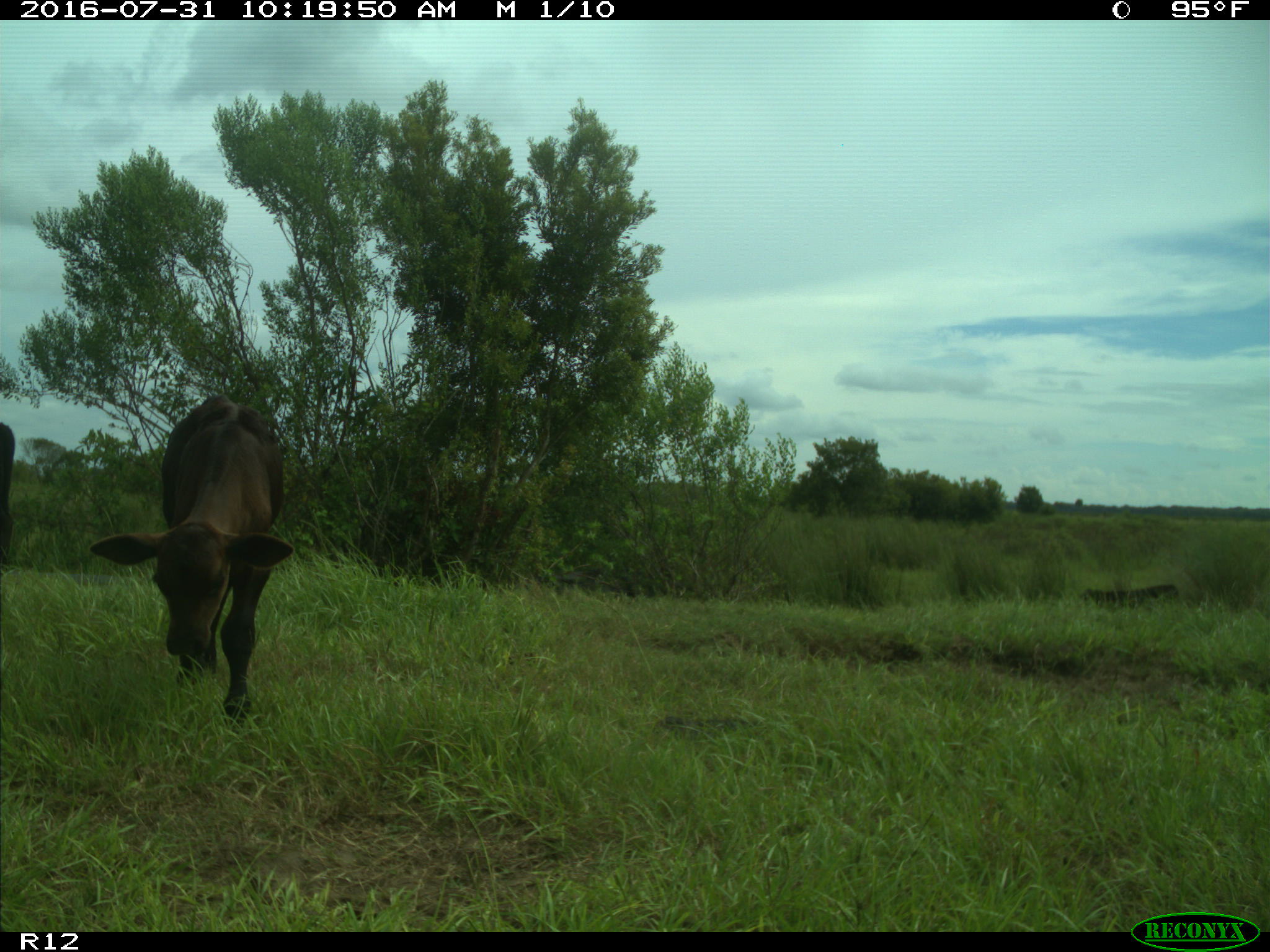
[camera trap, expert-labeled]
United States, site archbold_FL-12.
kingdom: Animalia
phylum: Chordata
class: Mammalia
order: Artiodactyla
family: Bovidae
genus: Bos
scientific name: Bos taurus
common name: domestic cow